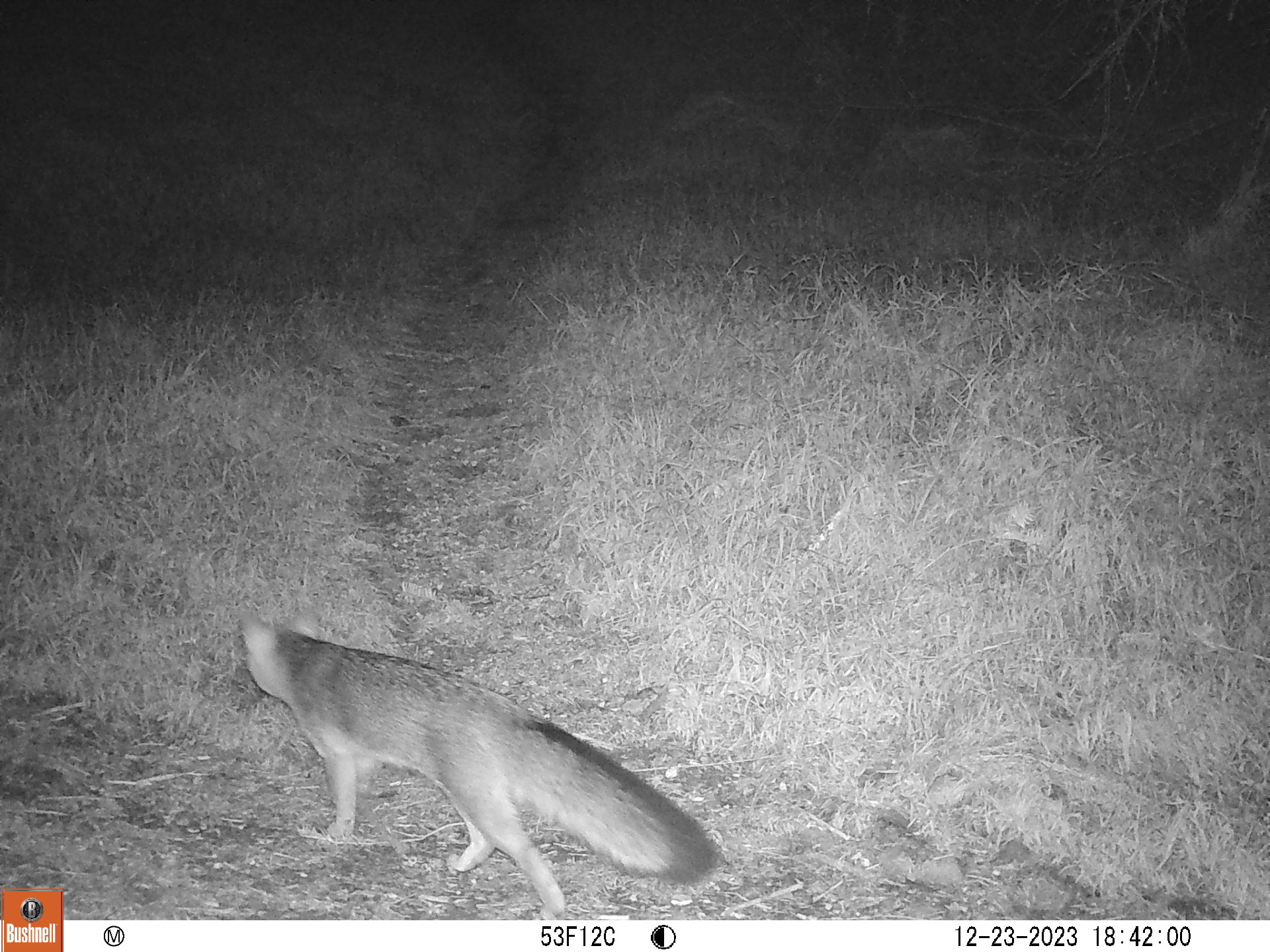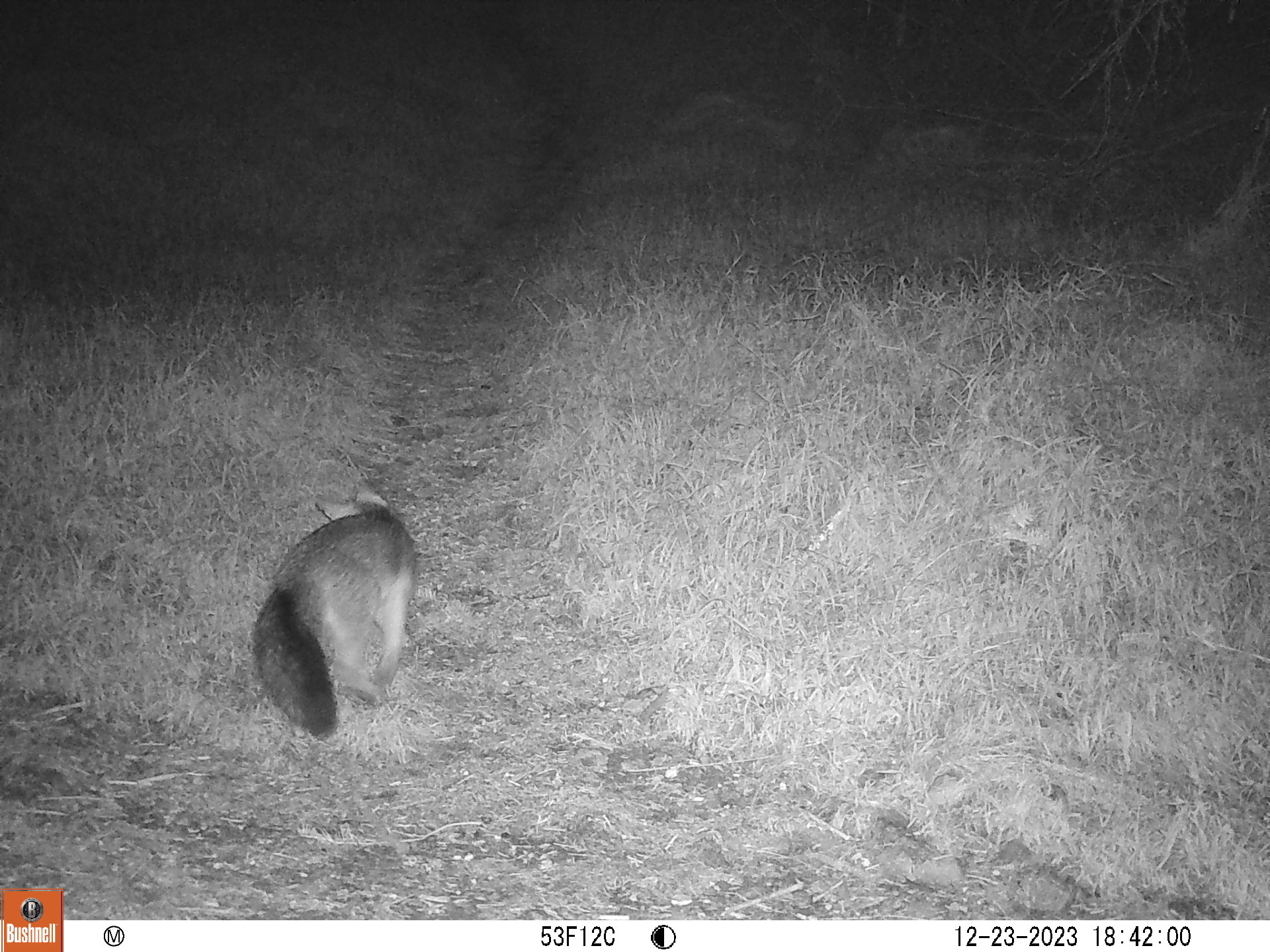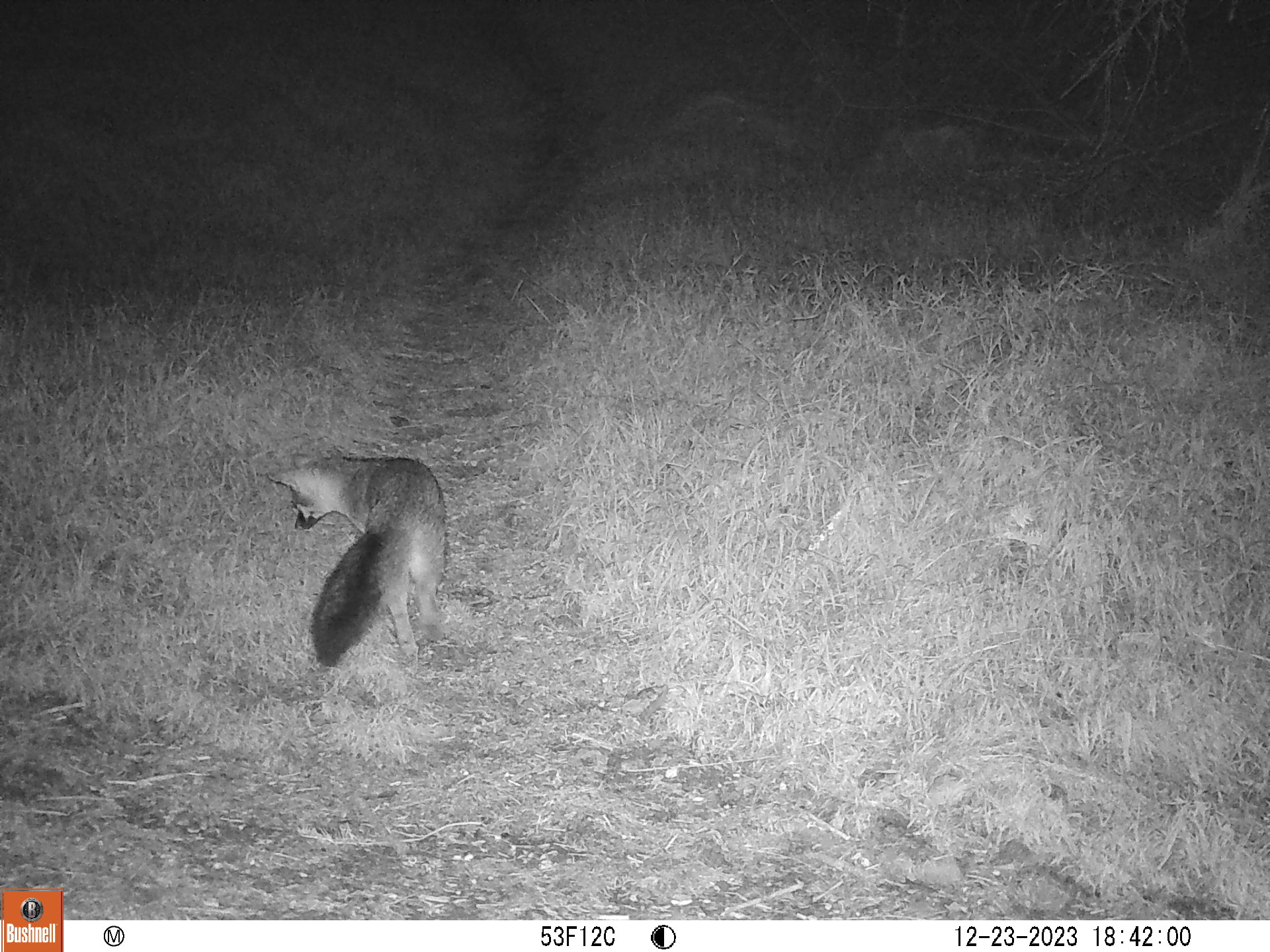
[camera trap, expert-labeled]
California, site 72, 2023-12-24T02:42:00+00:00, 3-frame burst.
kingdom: Animalia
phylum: Chordata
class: Mammalia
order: Carnivora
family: Canidae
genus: Urocyon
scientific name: Urocyon cinereoargenteus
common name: gray fox